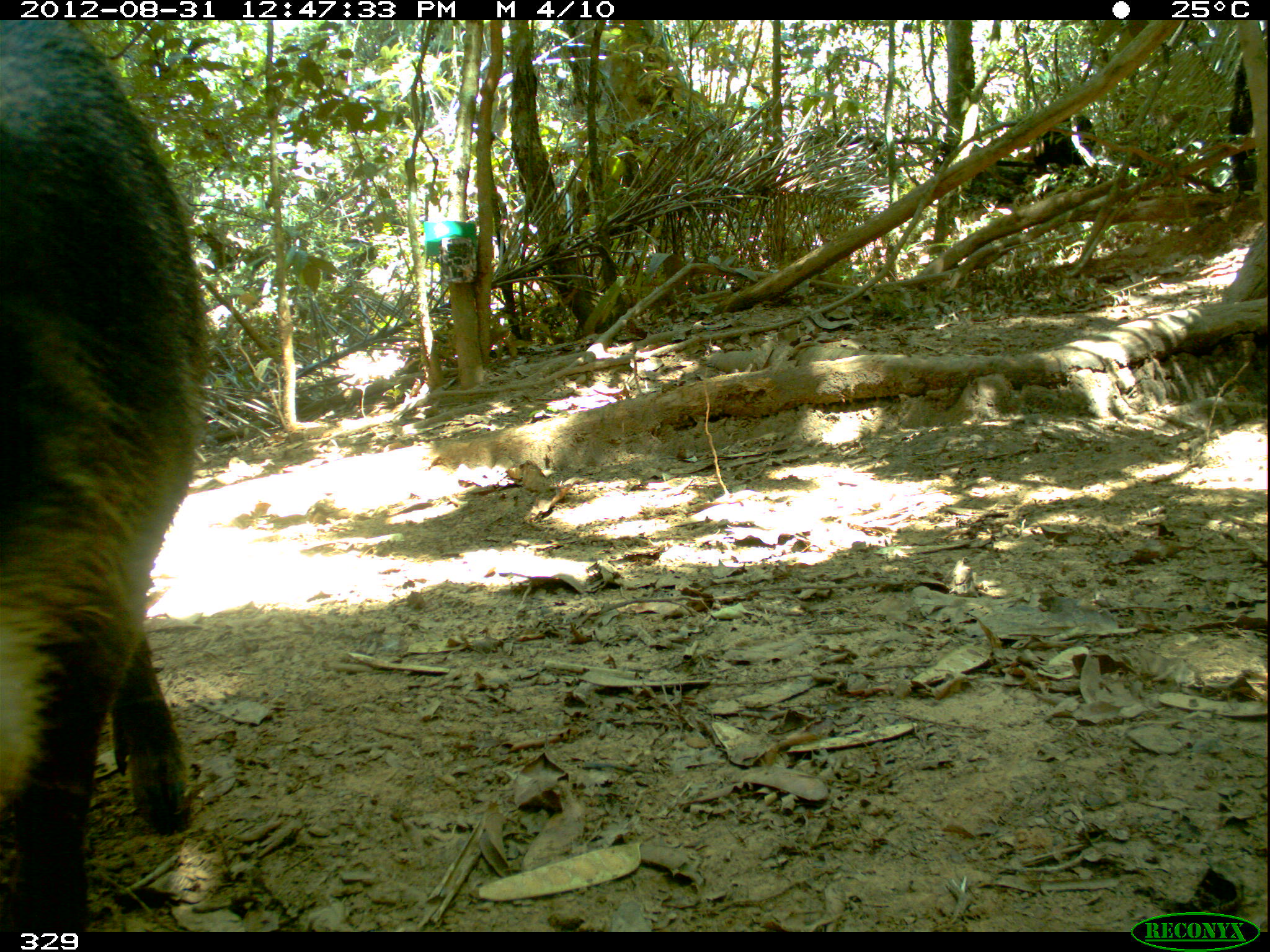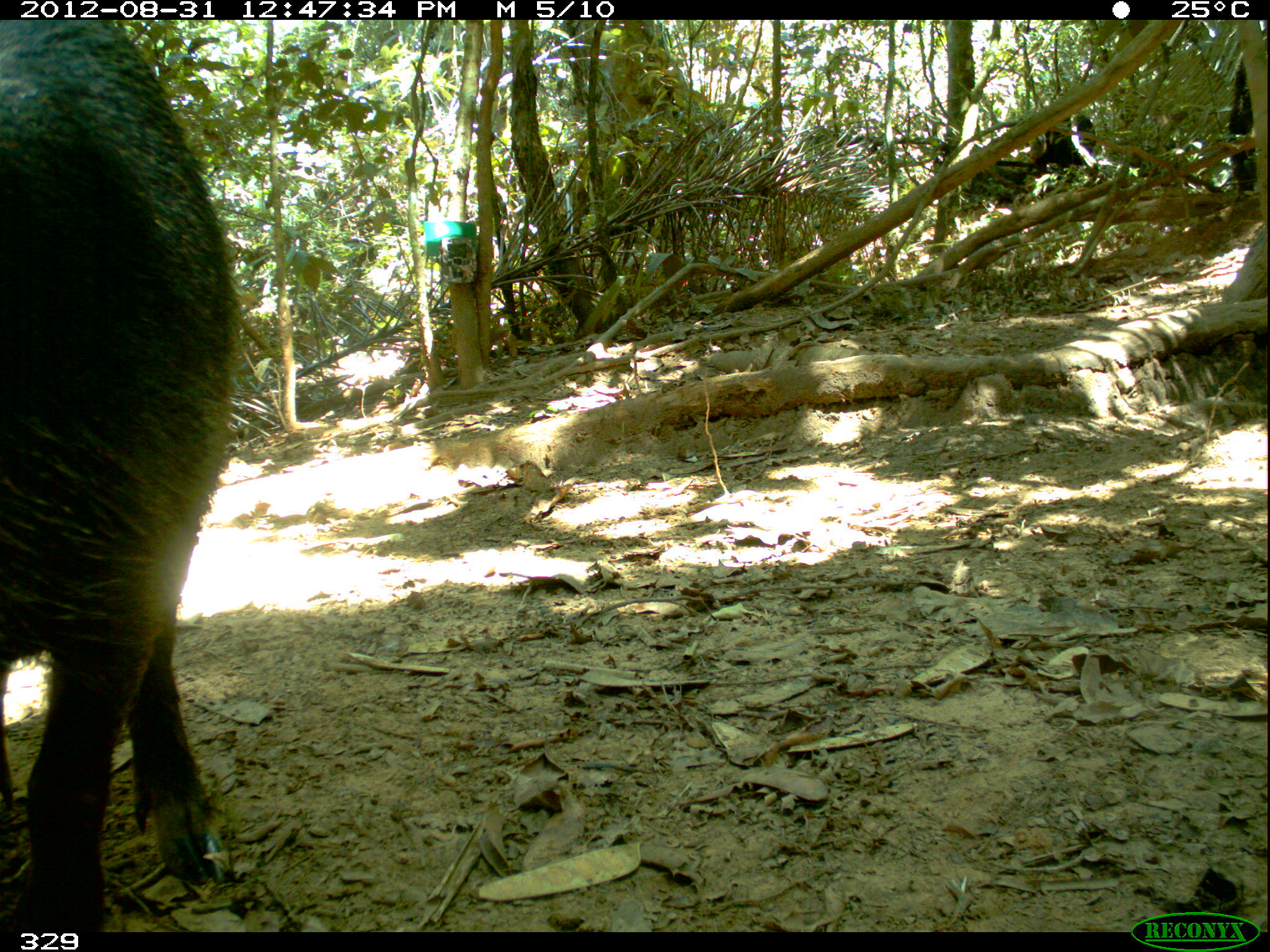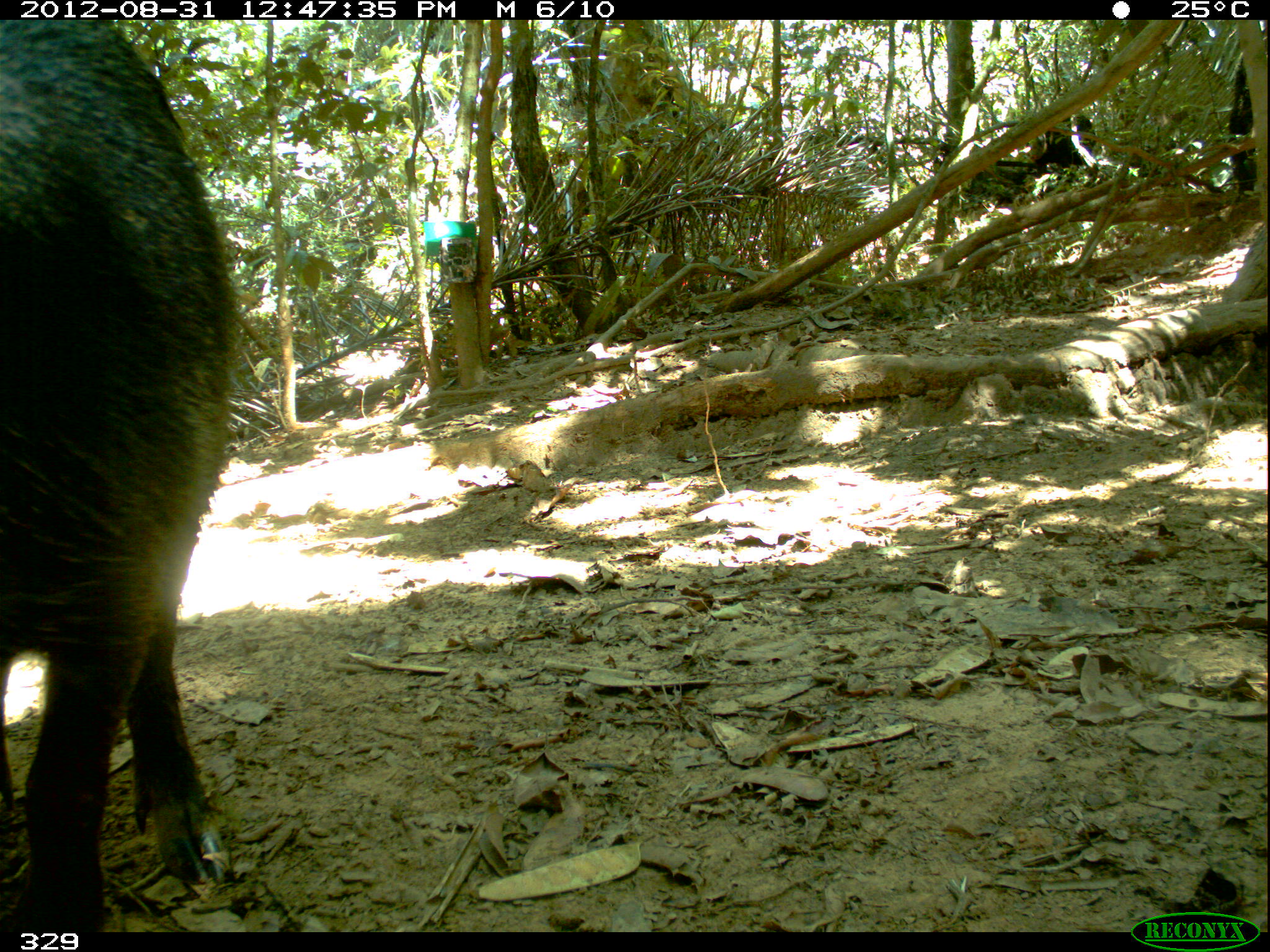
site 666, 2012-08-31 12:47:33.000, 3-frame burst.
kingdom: Animalia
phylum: Chordata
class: Mammalia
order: Artiodactyla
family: Tayassuidae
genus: Tayassu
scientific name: Tayassu pecari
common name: white-lipped peccary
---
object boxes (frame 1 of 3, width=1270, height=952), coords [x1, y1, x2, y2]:
tayassu pecari: [0, 19, 218, 933]; [1018, 110, 1097, 195]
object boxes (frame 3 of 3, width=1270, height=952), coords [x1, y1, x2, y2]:
tayassu pecari: [0, 19, 247, 933]; [1027, 115, 1097, 177]